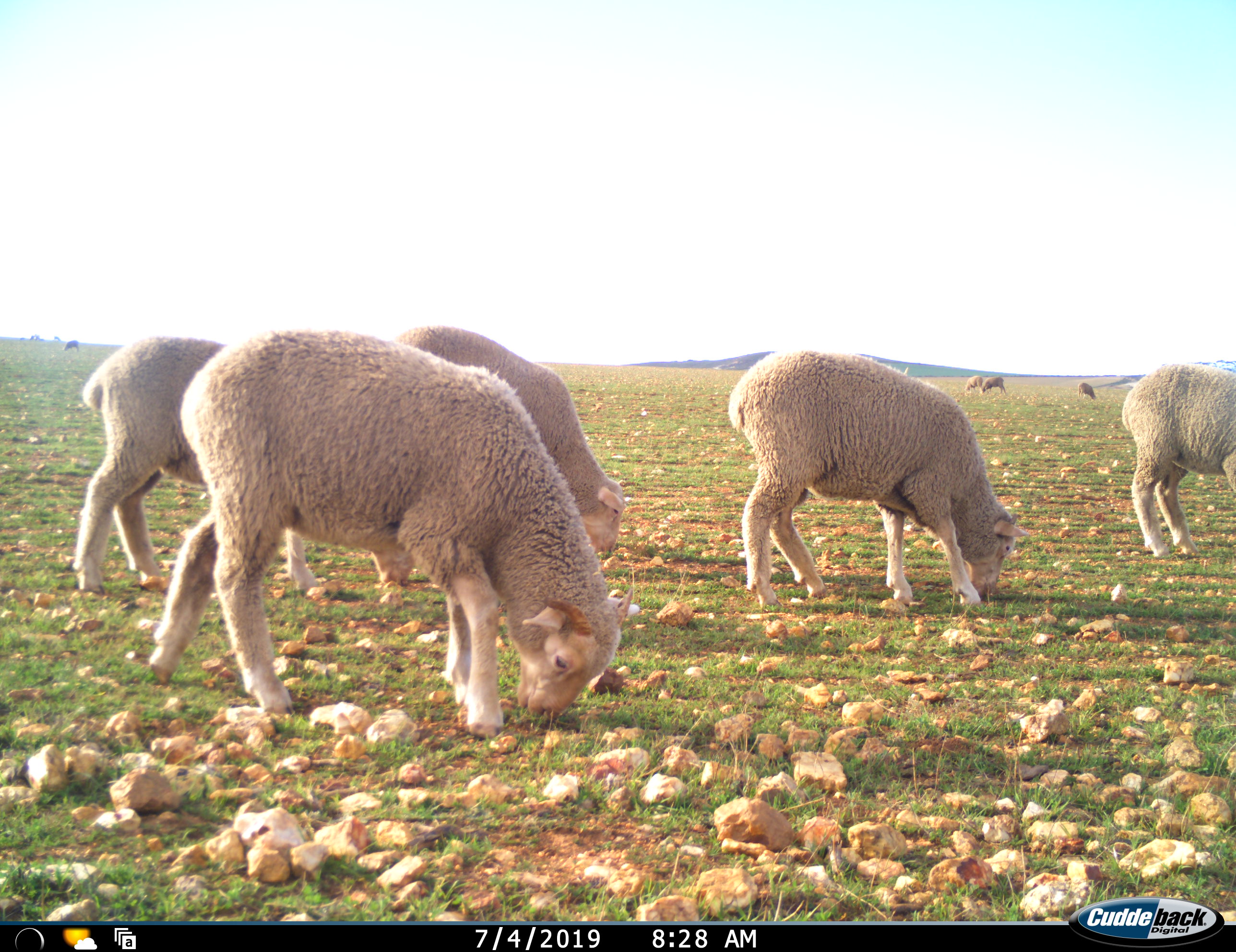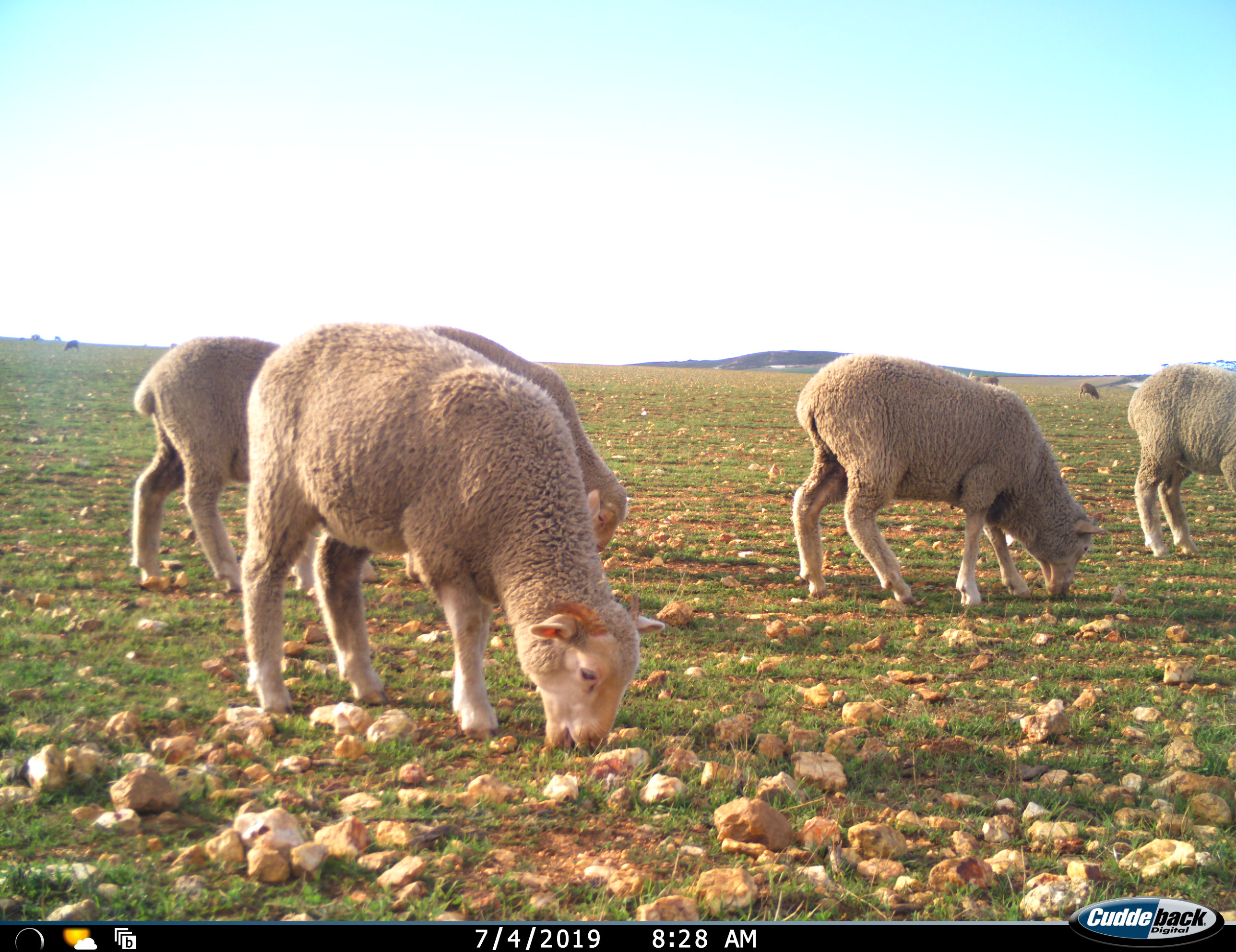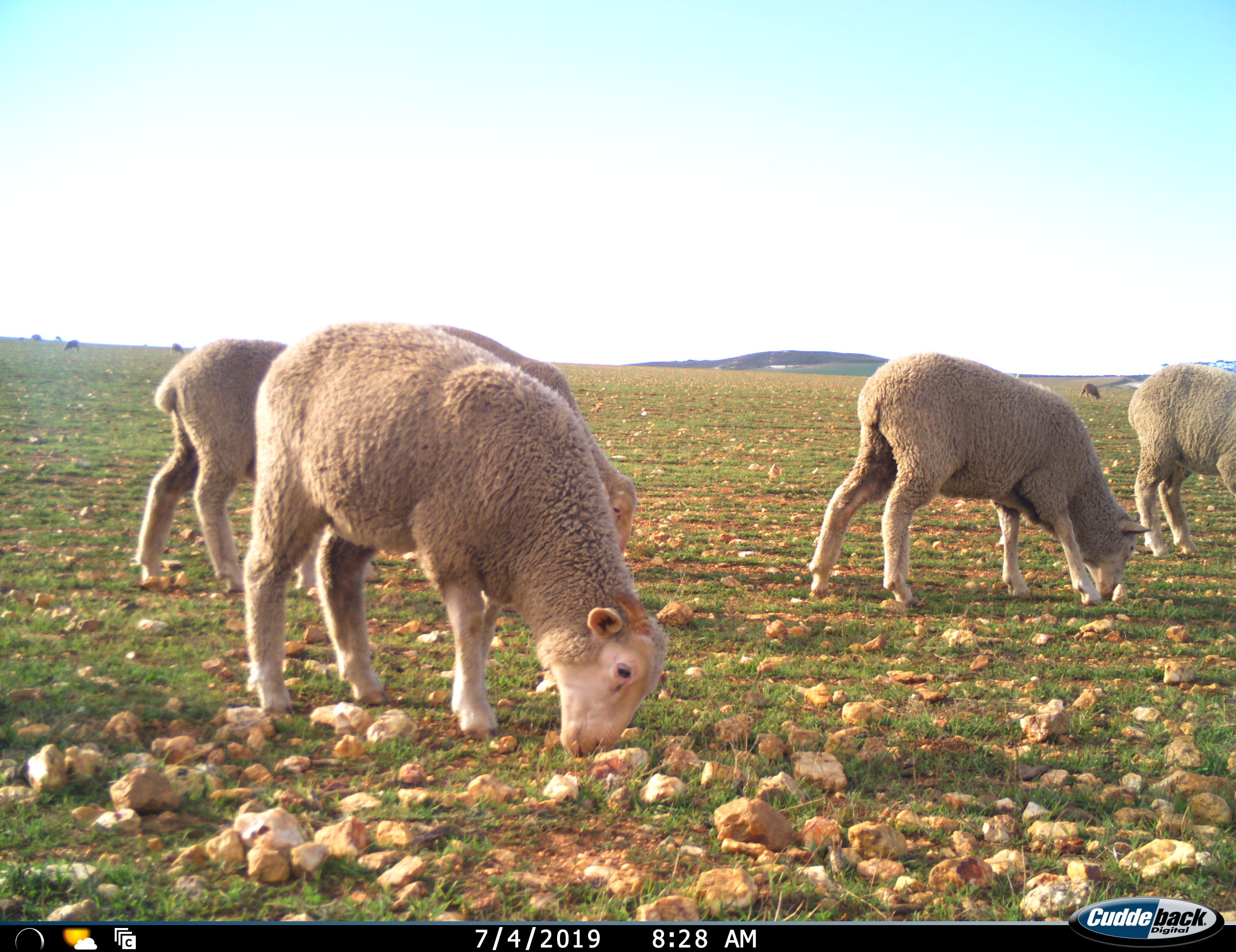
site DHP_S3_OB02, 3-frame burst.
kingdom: Animalia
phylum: Chordata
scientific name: Vertebrata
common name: domestic animal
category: domesticanimal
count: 11-50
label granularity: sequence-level